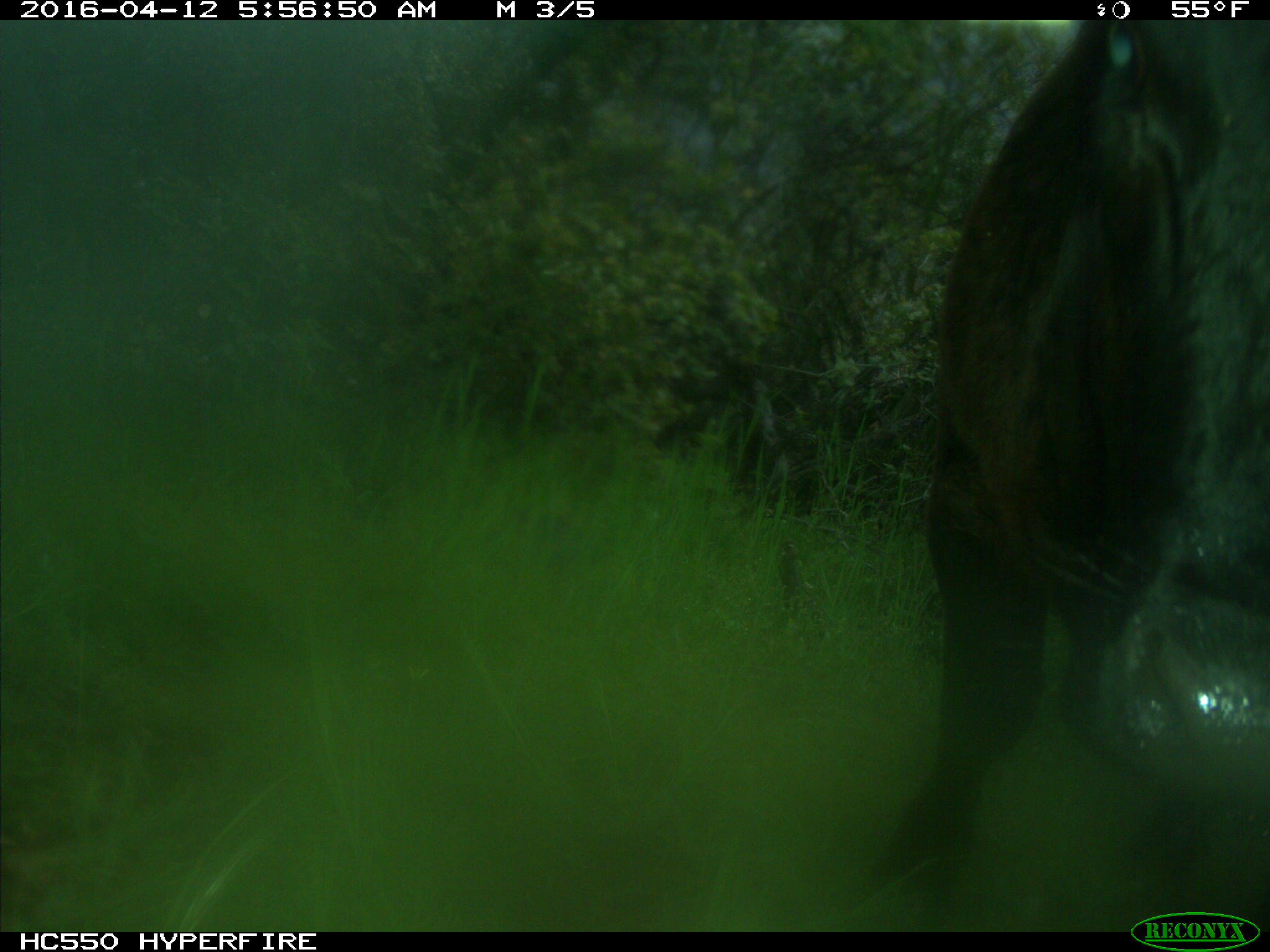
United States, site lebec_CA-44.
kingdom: Animalia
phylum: Chordata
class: Mammalia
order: Artiodactyla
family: Bovidae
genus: Bos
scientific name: Bos taurus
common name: domestic cow